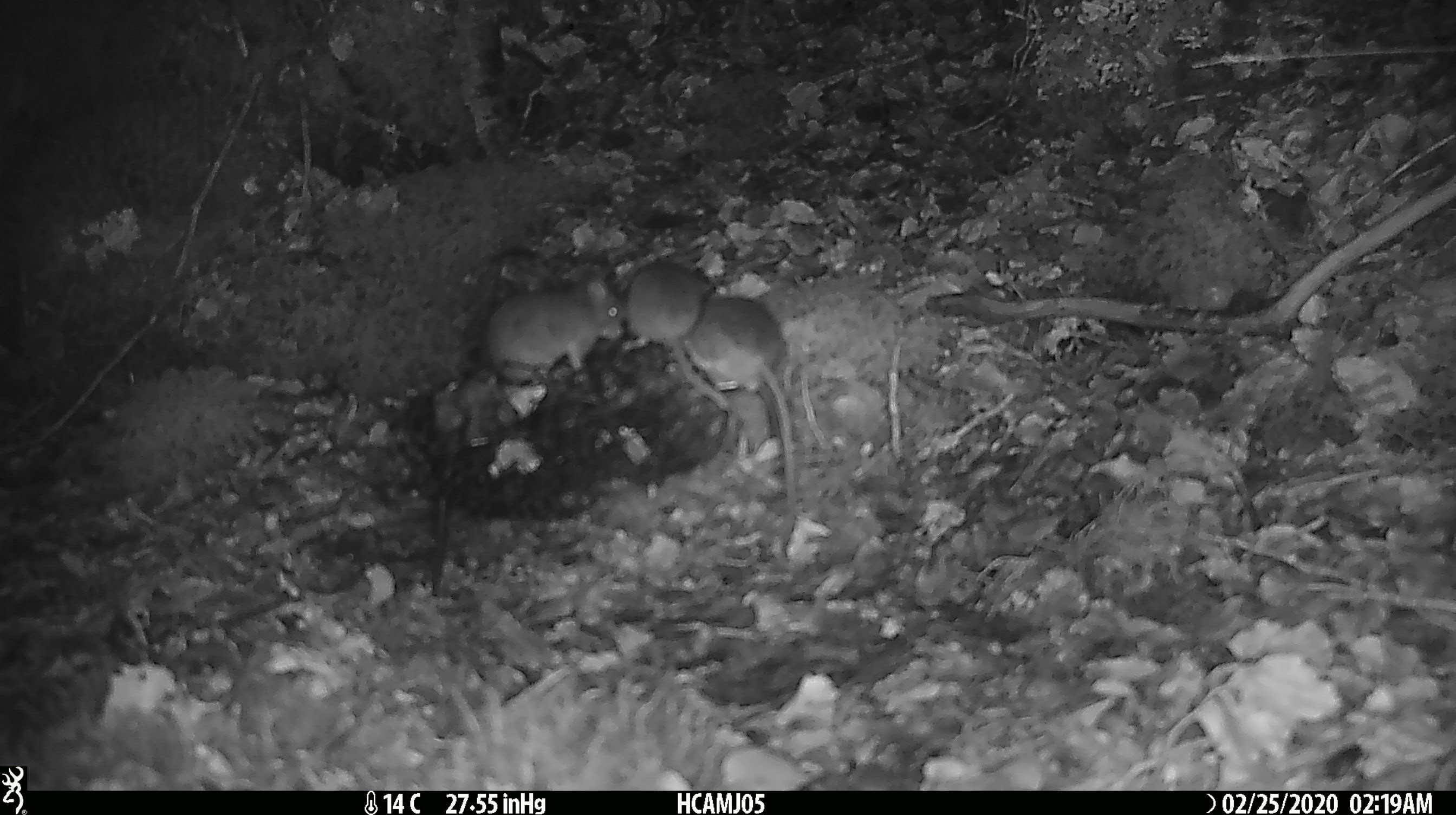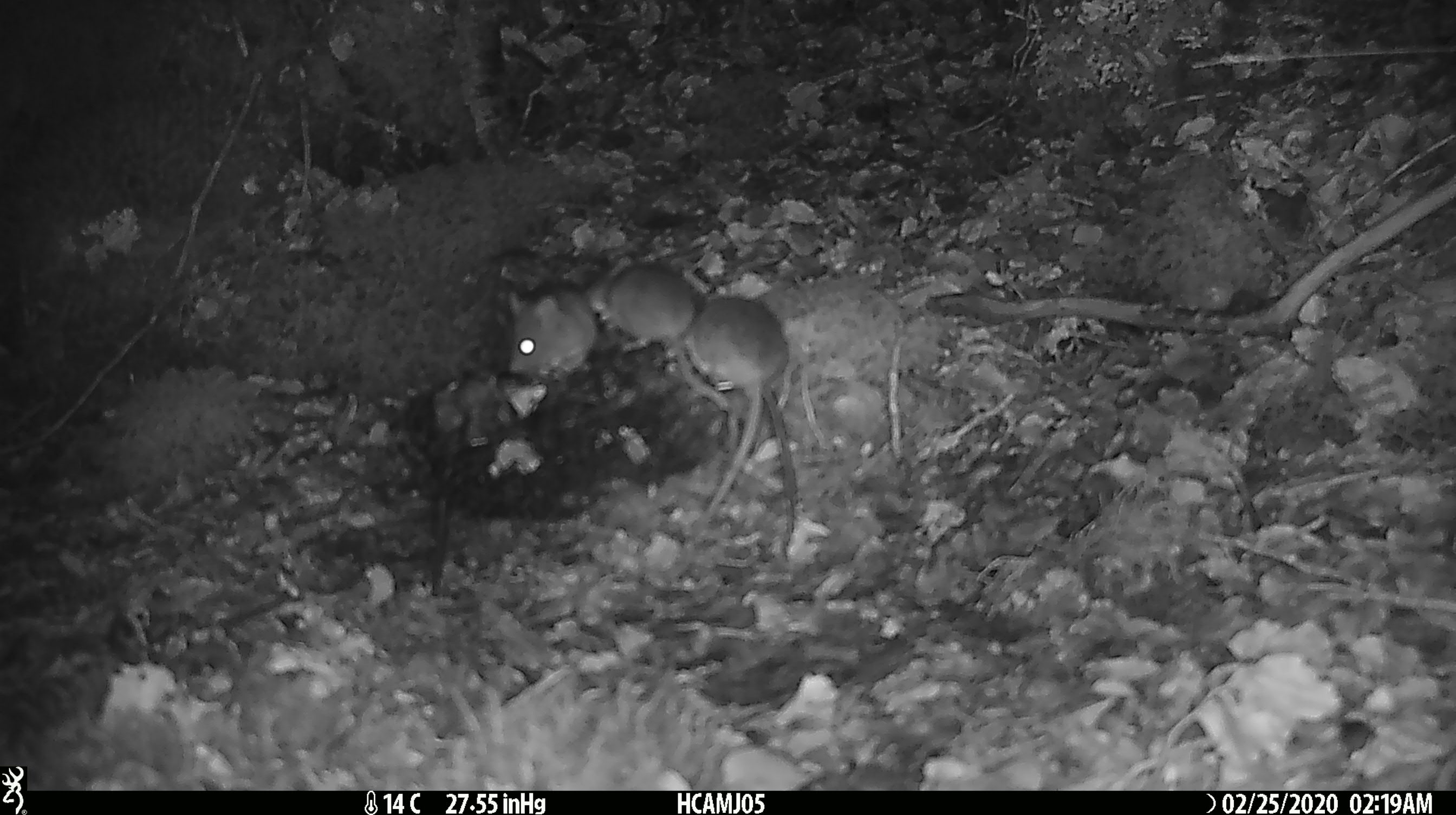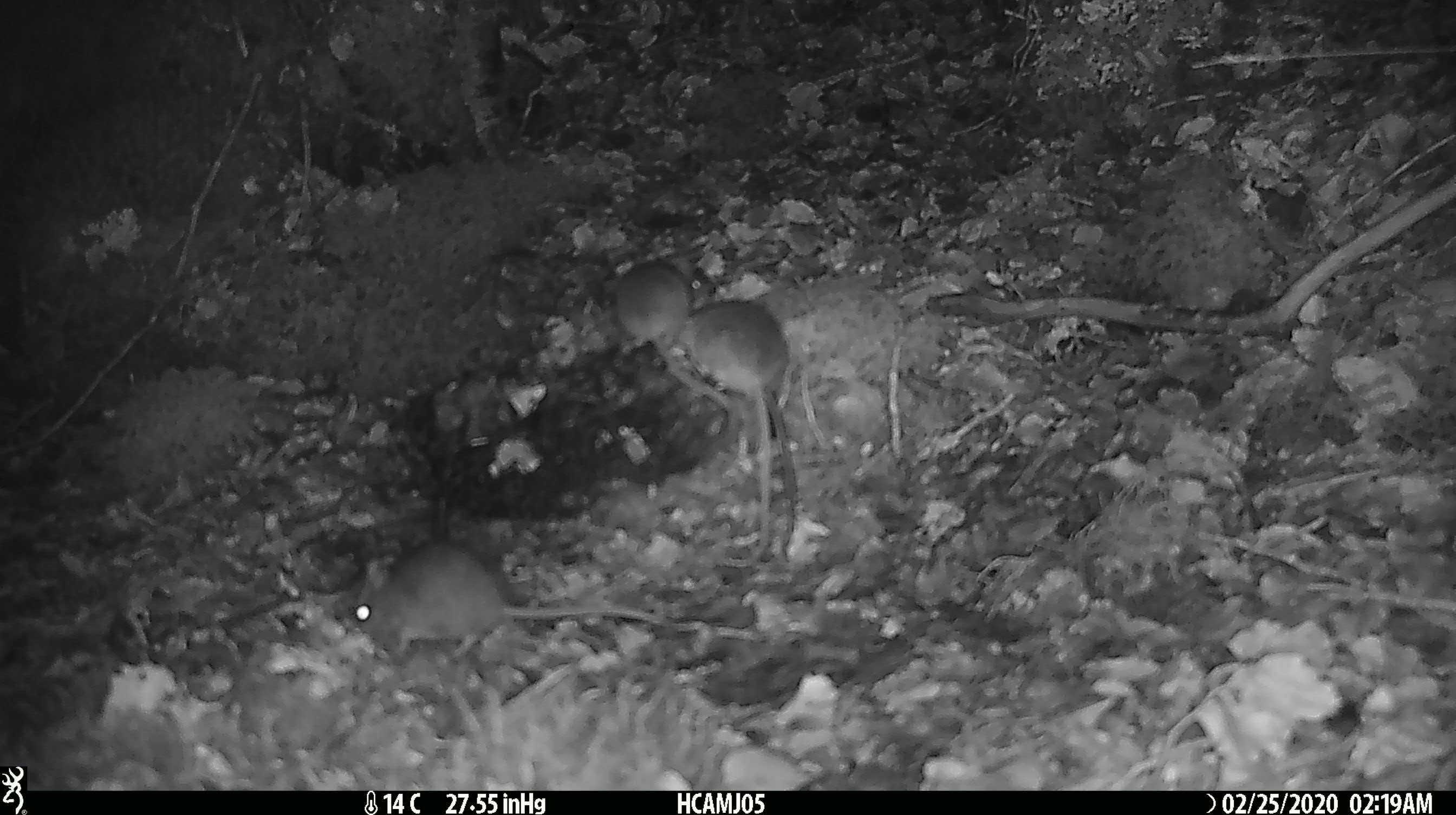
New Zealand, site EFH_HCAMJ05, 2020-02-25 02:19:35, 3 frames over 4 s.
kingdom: Animalia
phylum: Chordata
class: Mammalia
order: Rodentia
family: Muridae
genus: Mus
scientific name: Mus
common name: mouse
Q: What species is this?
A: Mouse (Mus).